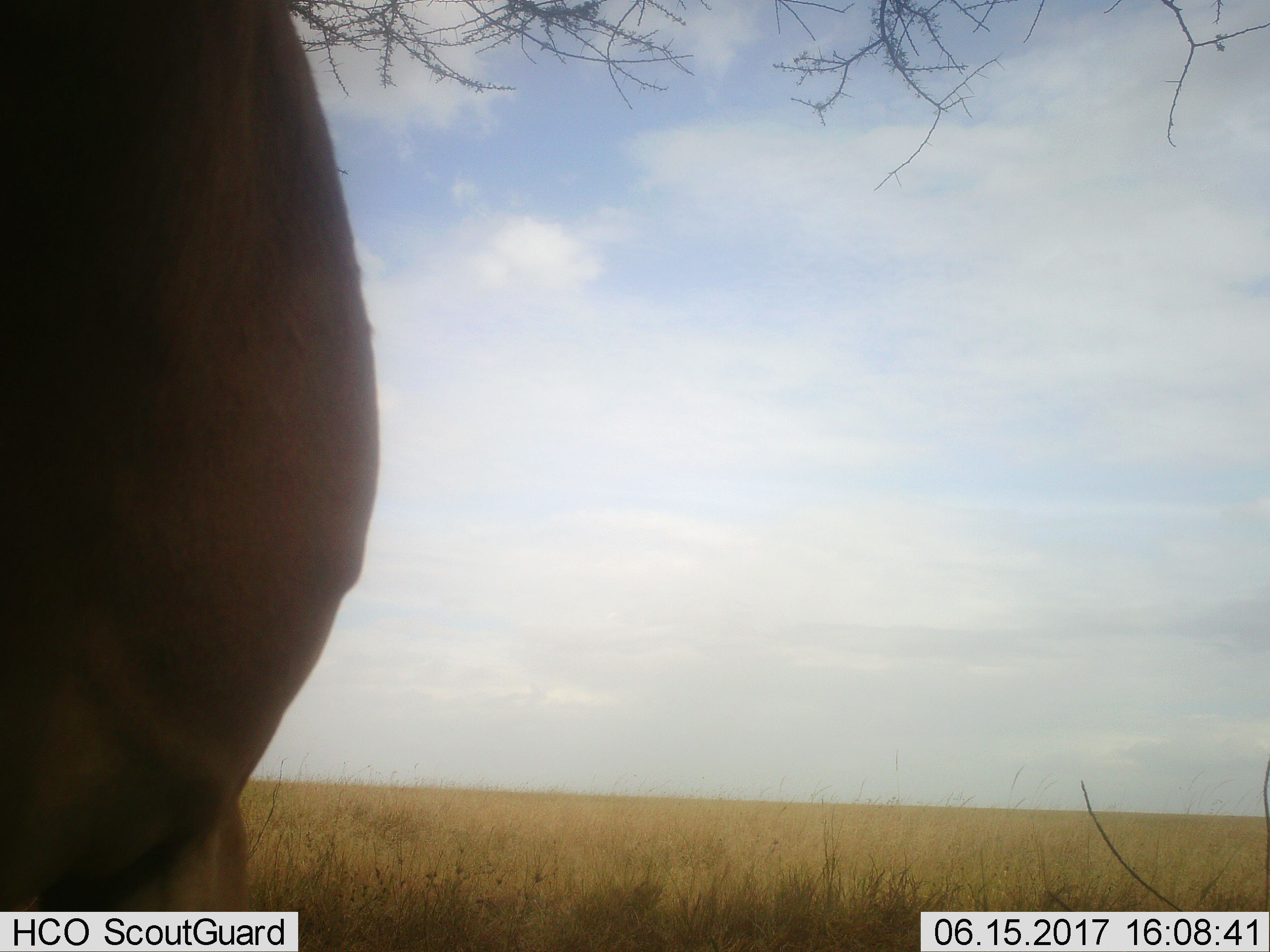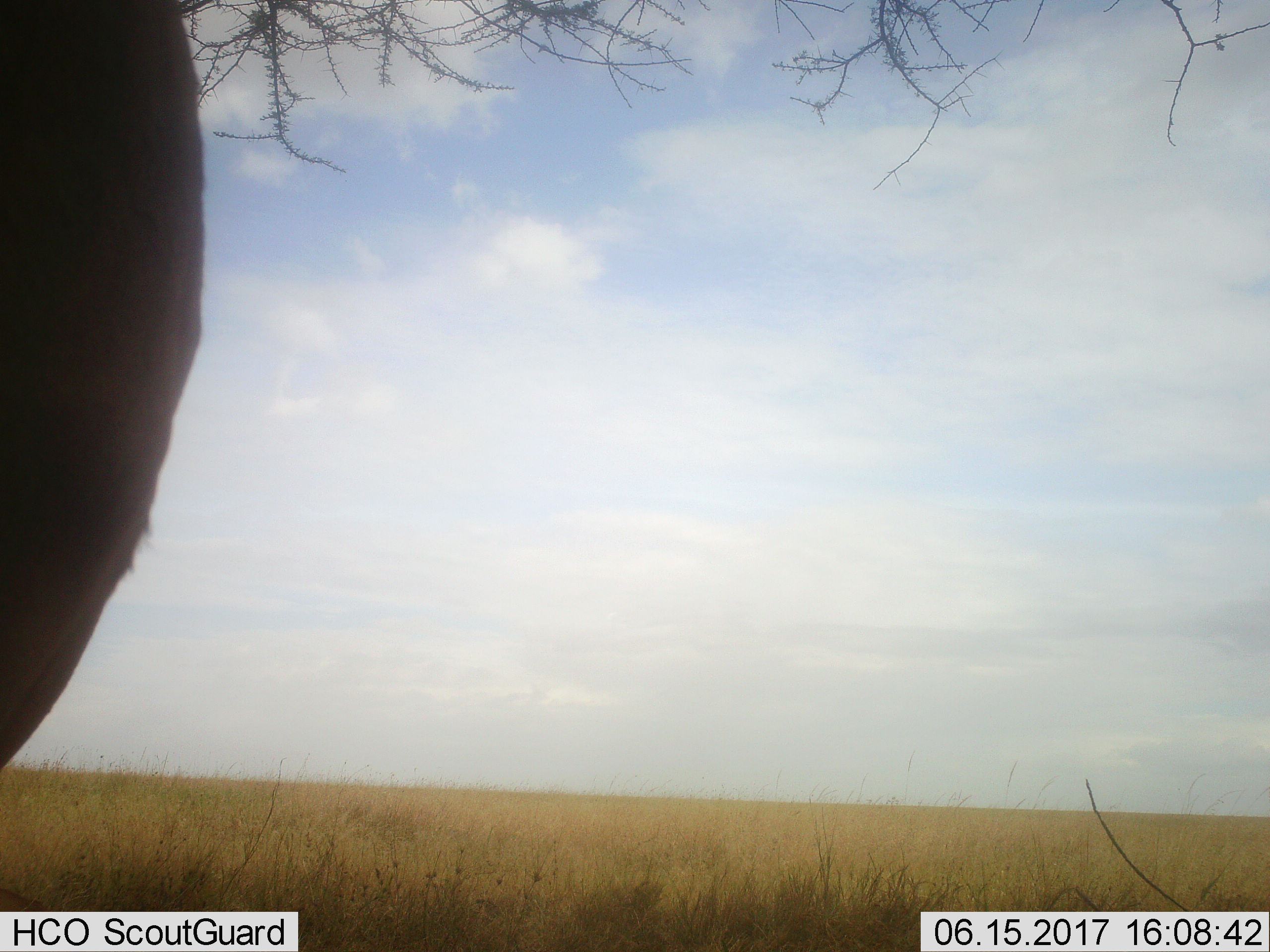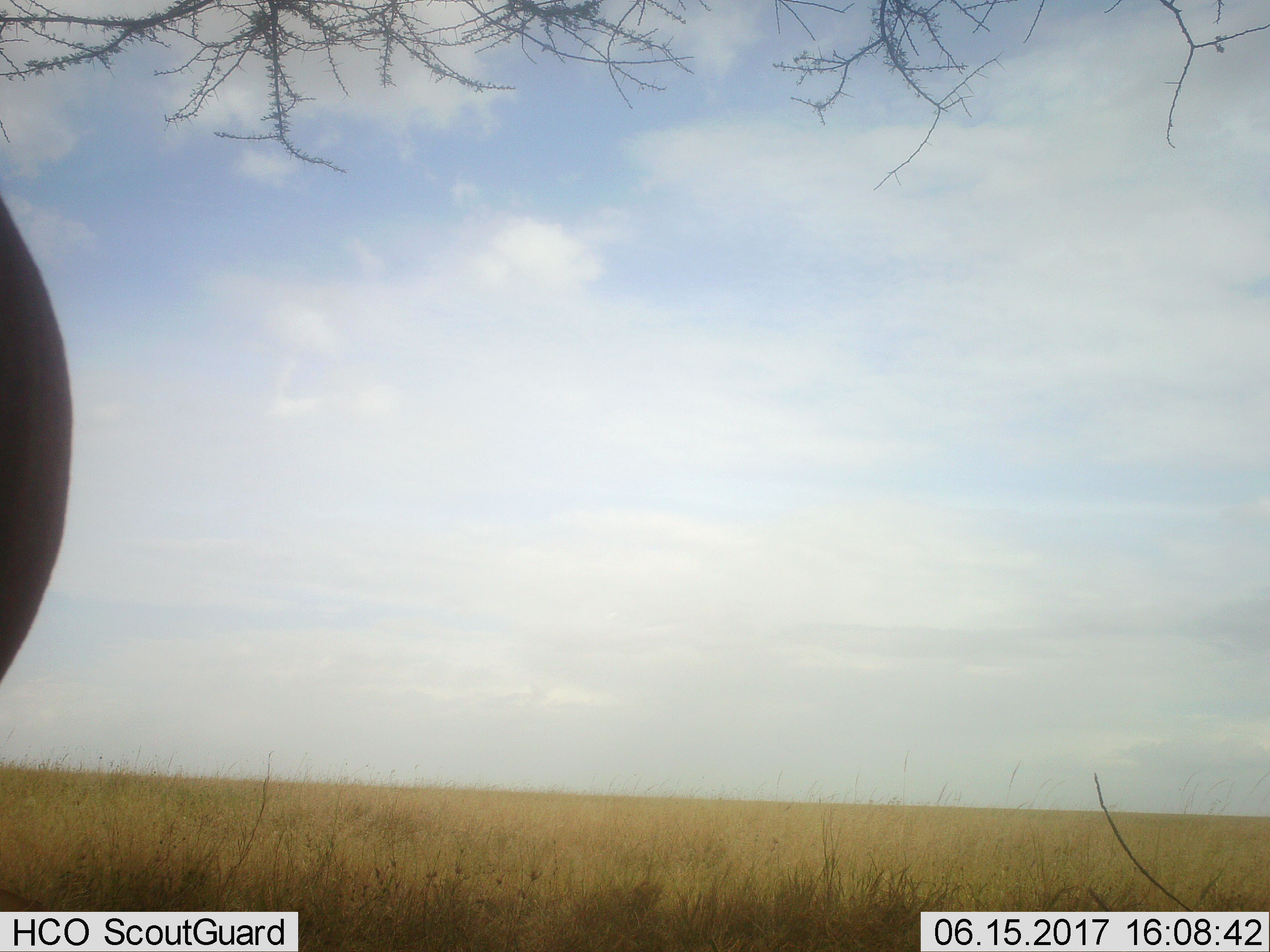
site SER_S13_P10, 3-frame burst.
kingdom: Animalia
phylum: Chordata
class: Mammalia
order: Proboscidea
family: Elephantidae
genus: Loxodonta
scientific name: Loxodonta africana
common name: african bush elephant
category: elephant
Elephant (african bush elephant) (Loxodonta africana), count 1. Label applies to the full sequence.